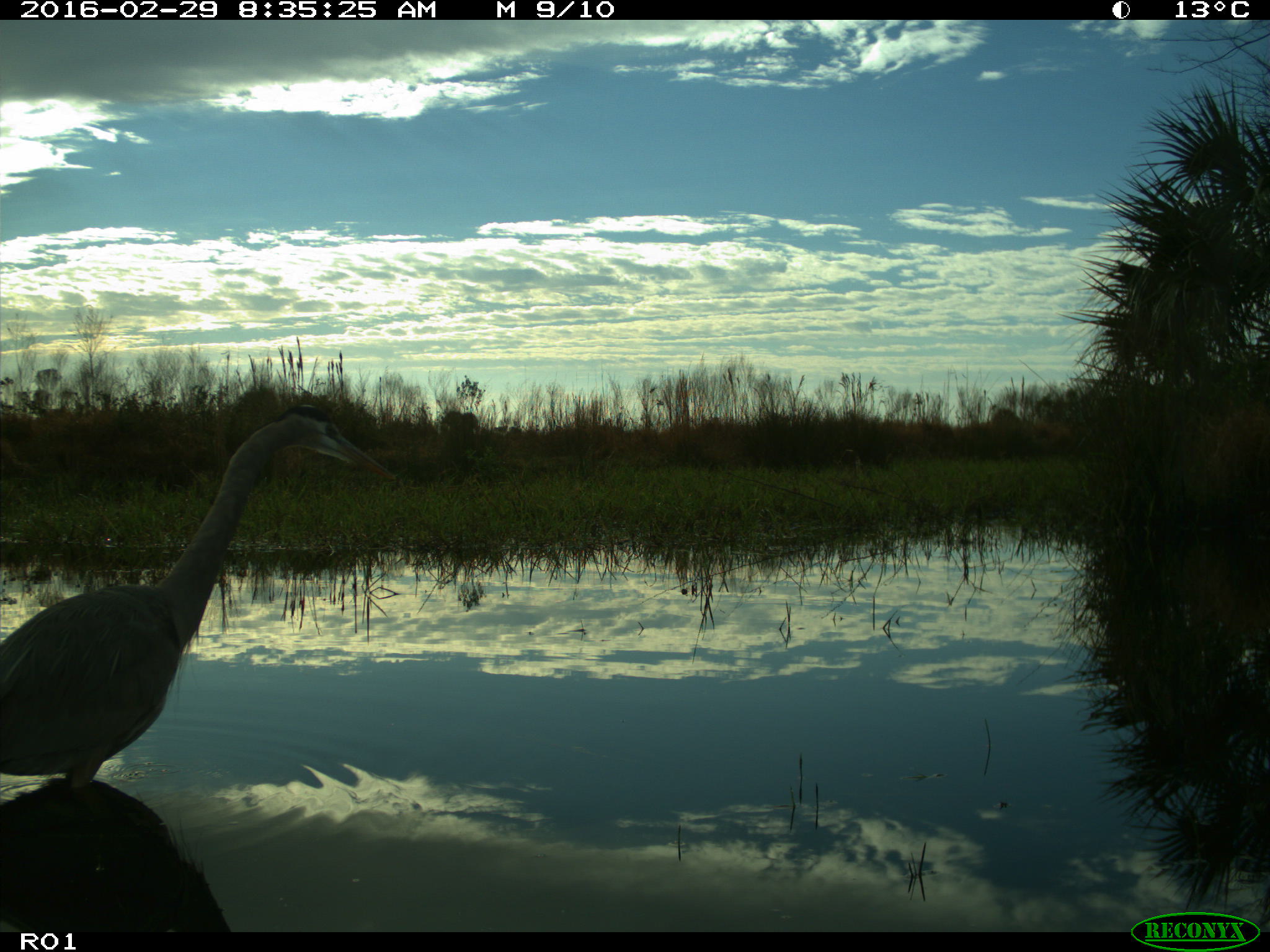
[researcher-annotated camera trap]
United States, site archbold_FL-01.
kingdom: Animalia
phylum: Chordata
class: Aves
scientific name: Aves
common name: birds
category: unidentified bird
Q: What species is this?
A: Unidentified bird (birds) (Aves).